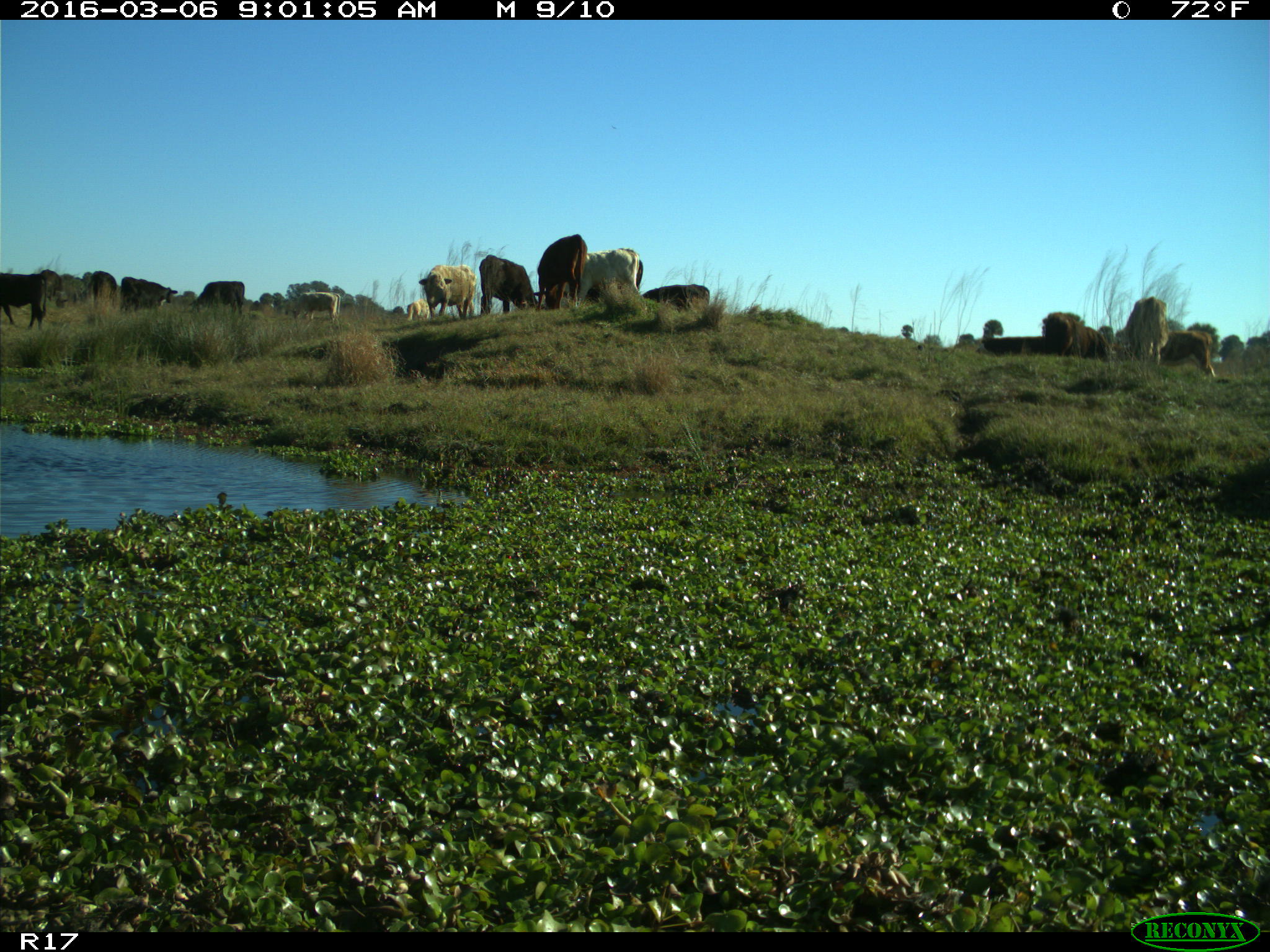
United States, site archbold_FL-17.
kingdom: Animalia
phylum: Chordata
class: Mammalia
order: Artiodactyla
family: Bovidae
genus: Bos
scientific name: Bos taurus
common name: domestic cow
Bos taurus (domestic cow).